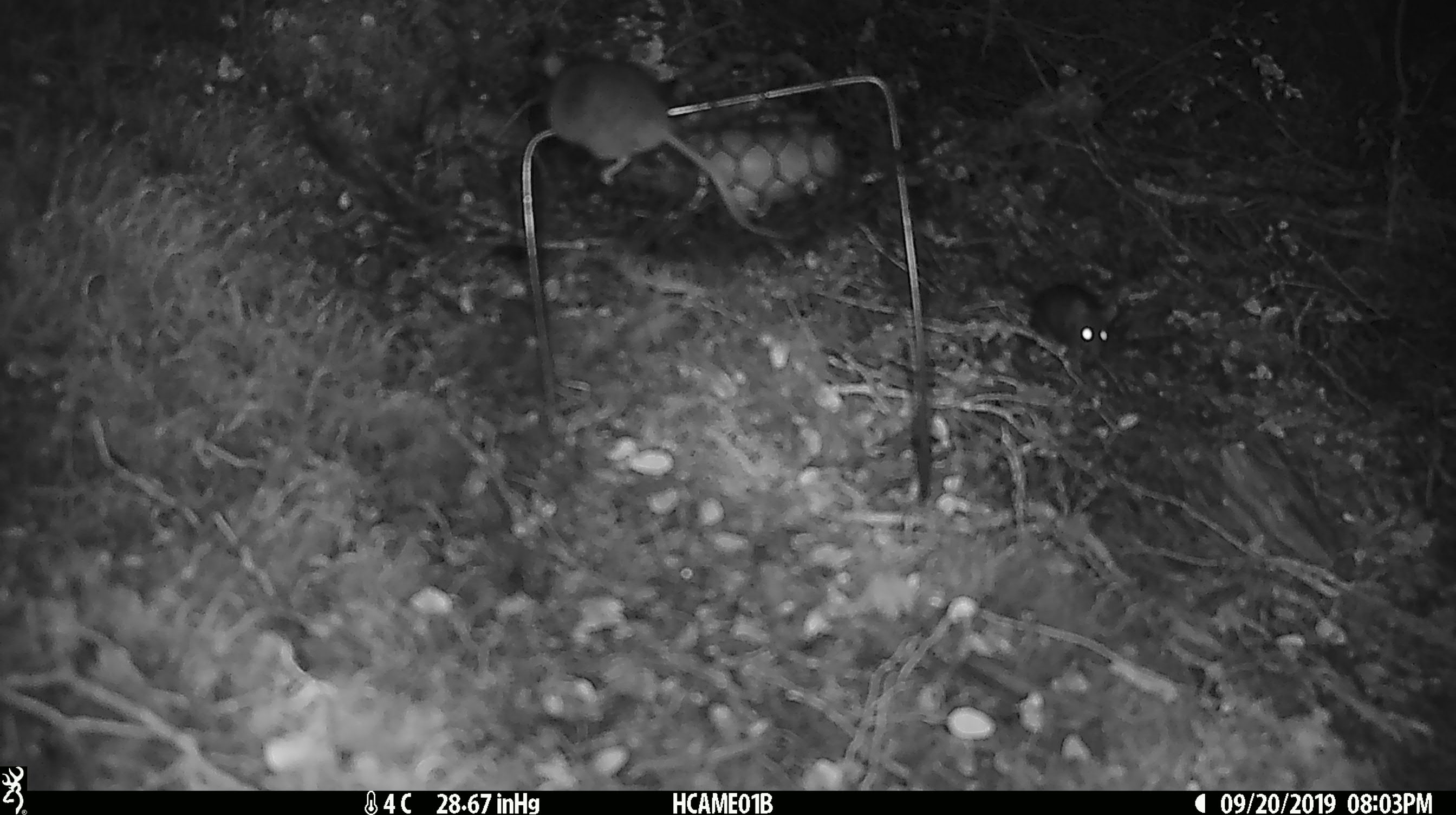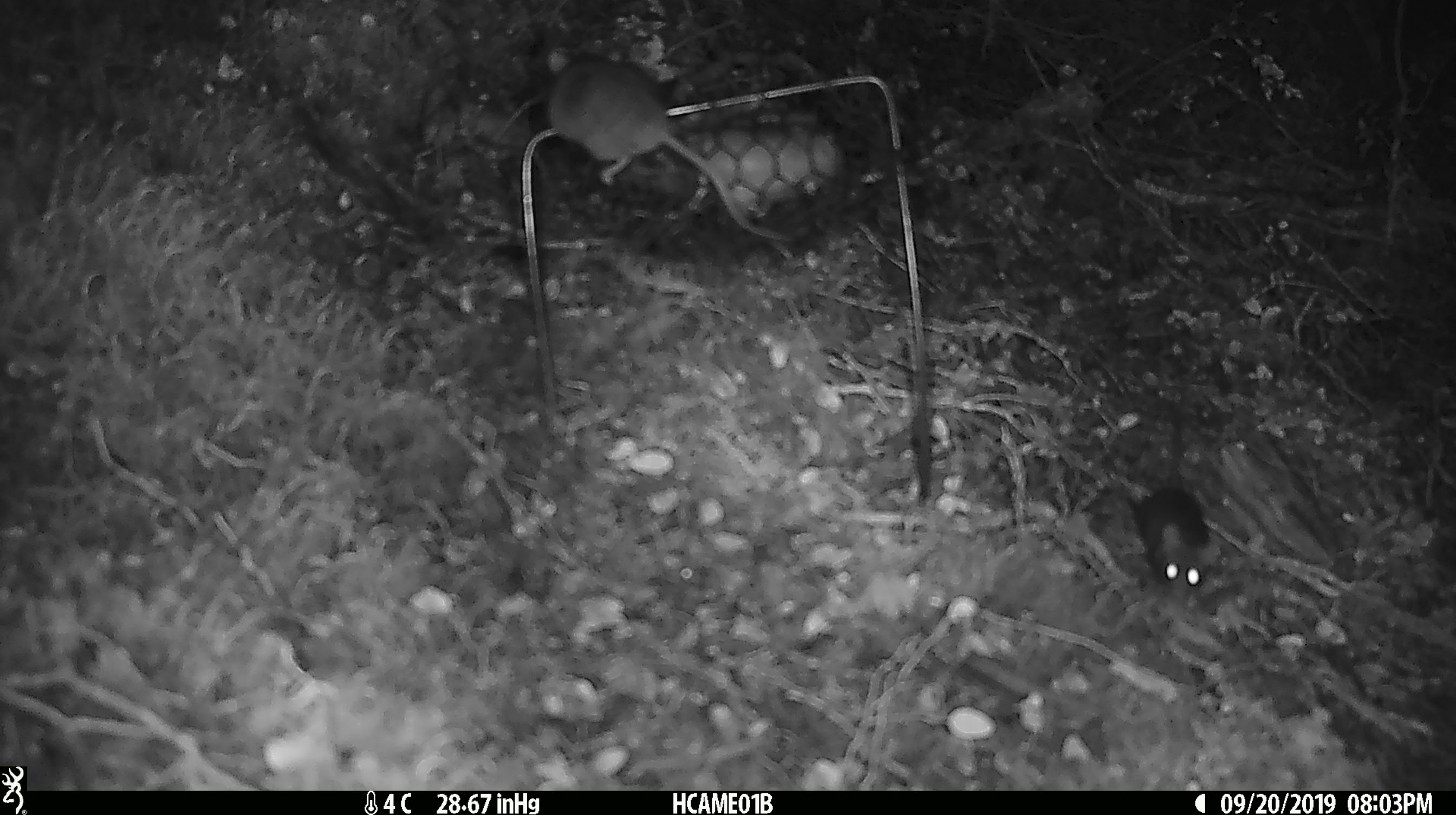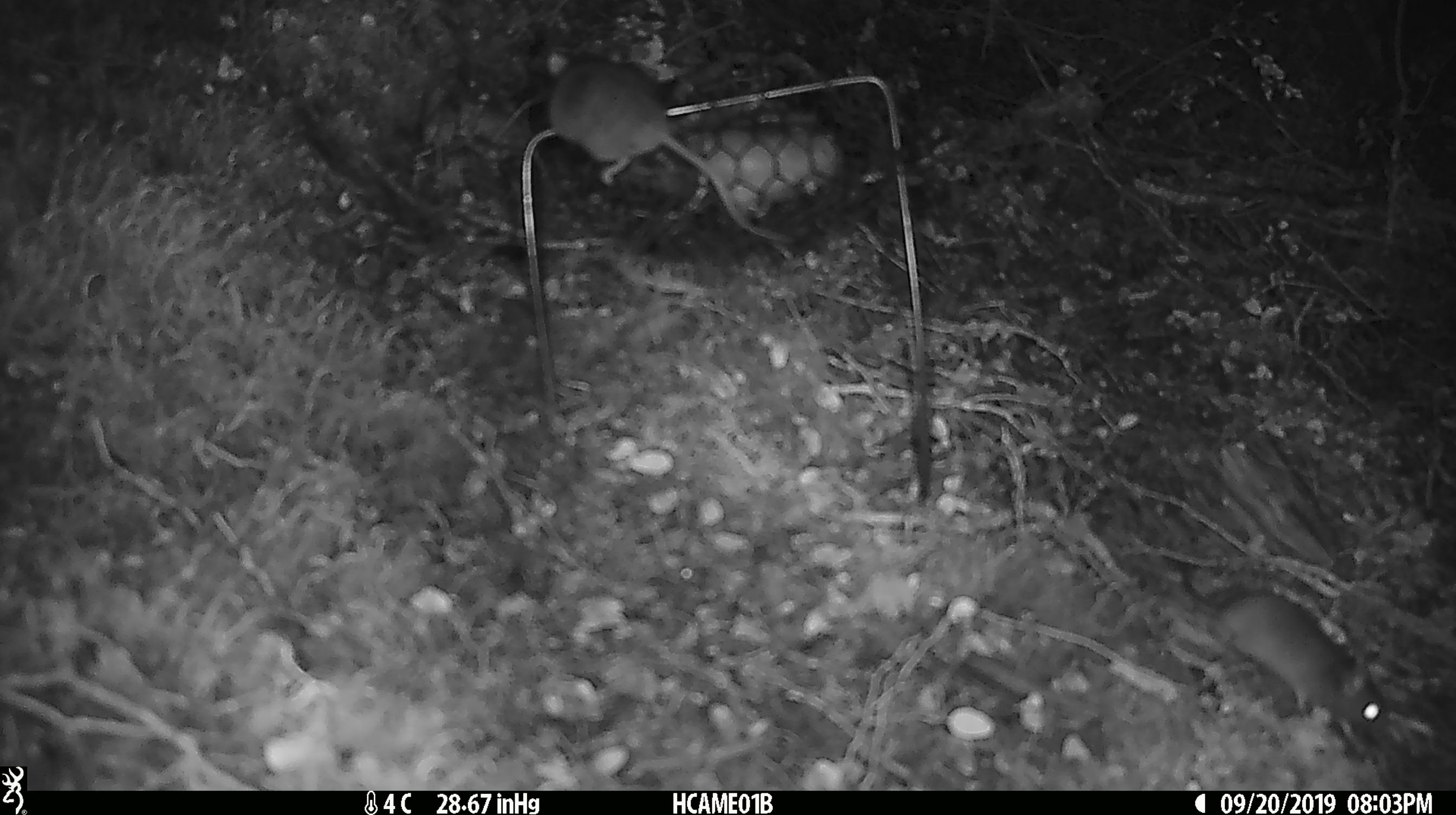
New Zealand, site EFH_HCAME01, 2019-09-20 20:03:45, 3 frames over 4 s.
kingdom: Animalia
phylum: Chordata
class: Mammalia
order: Rodentia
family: Muridae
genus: Mus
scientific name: Mus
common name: mouse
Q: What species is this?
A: Mouse (Mus).